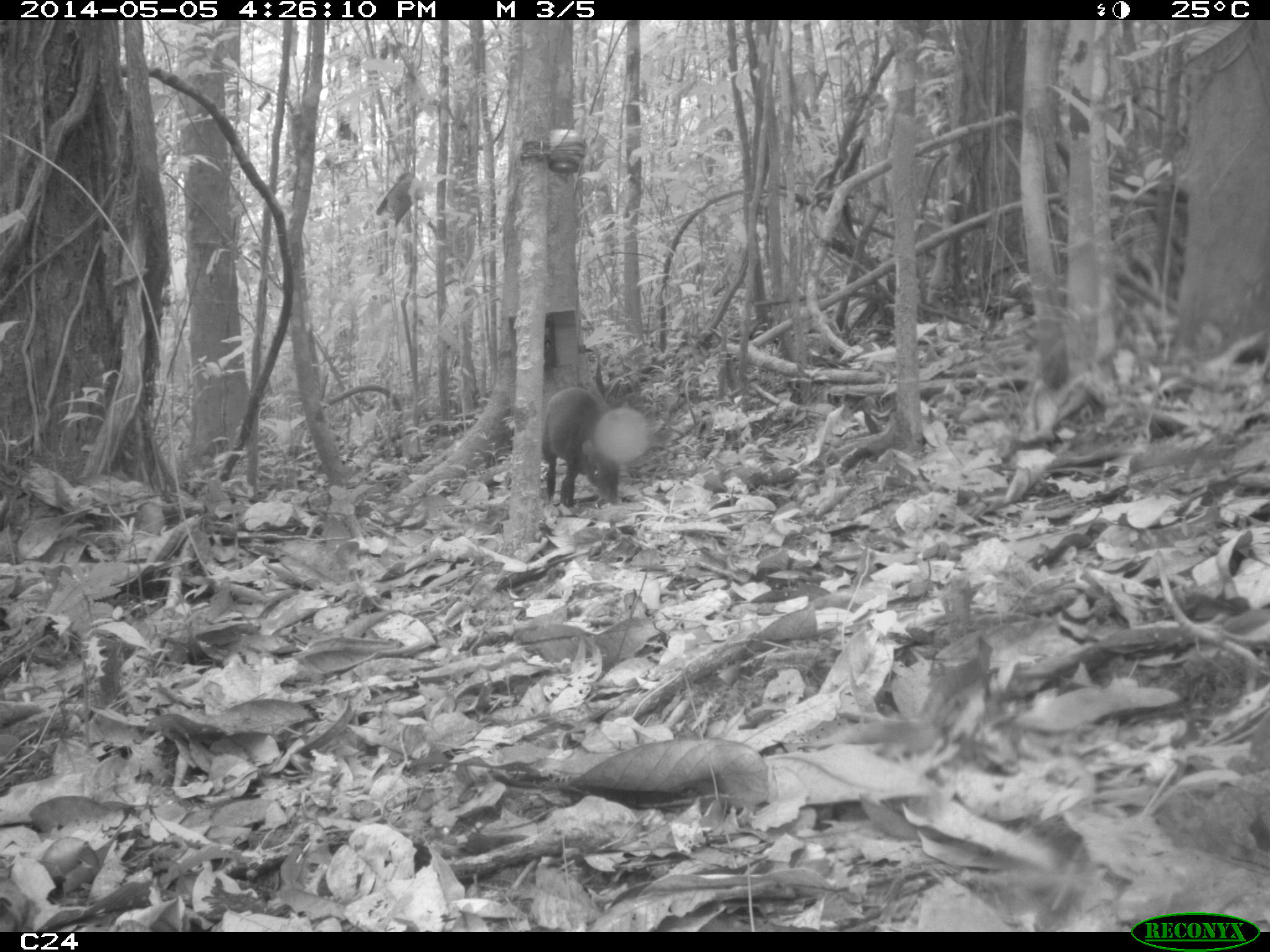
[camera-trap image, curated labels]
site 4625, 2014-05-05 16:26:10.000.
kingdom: Animalia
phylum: Chordata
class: Mammalia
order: Rodentia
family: Dasyproctidae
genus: Dasyprocta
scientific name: Dasyprocta leporina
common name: red-rumped agouti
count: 1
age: adult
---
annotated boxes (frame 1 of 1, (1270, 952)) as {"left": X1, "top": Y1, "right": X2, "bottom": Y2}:
dasyprocta leporina: {"left": 541, "top": 387, "right": 620, "bottom": 507}